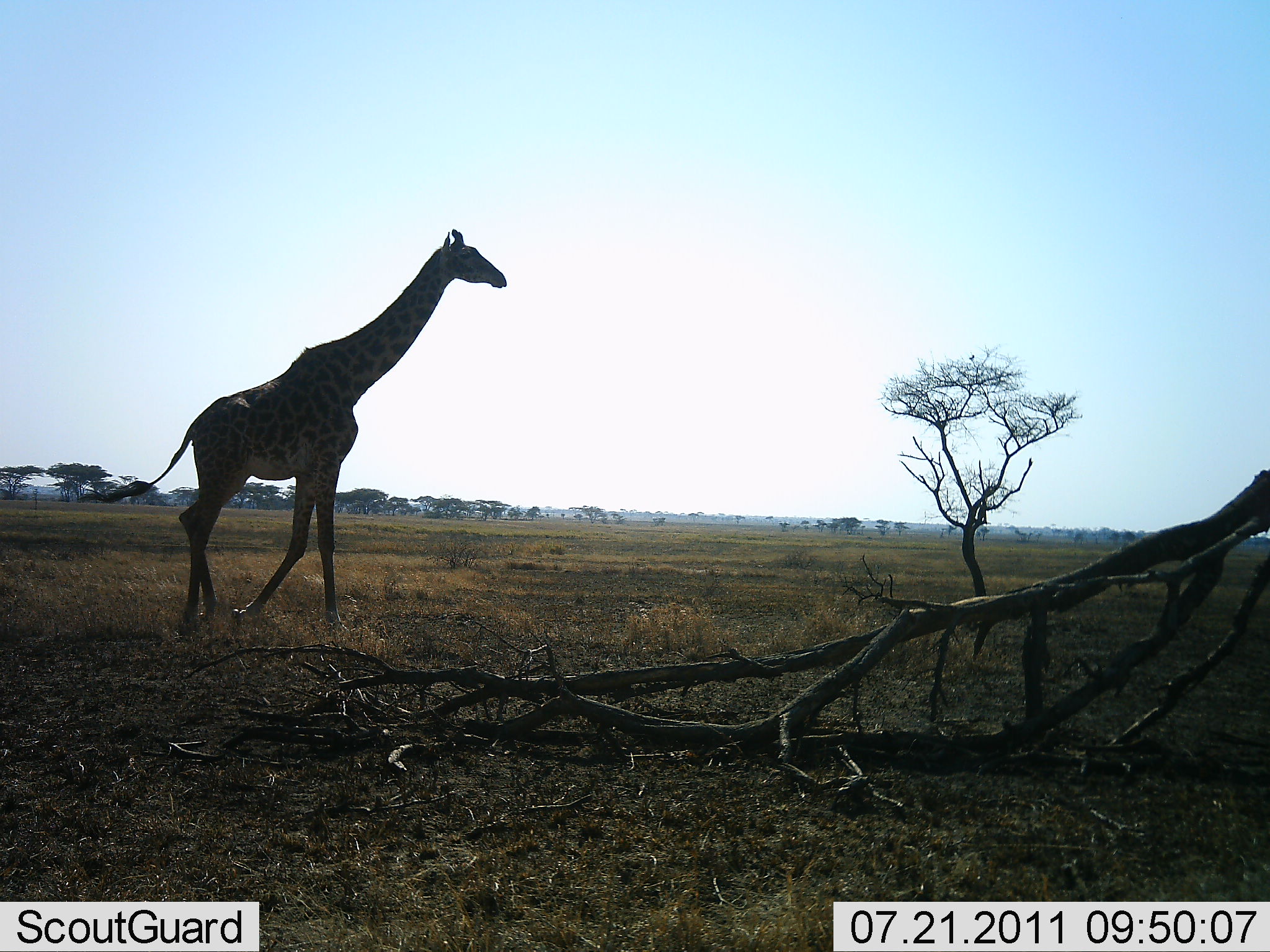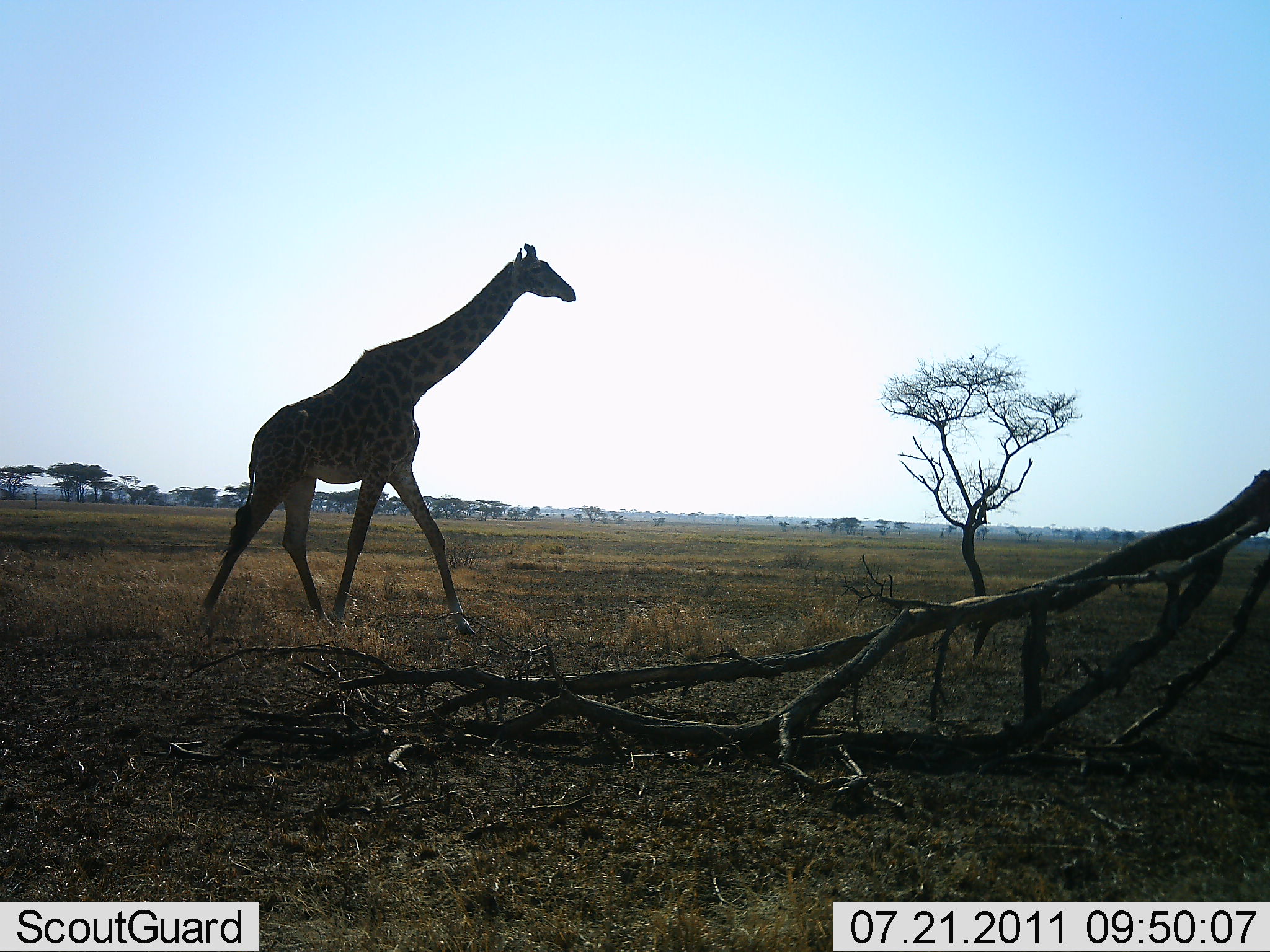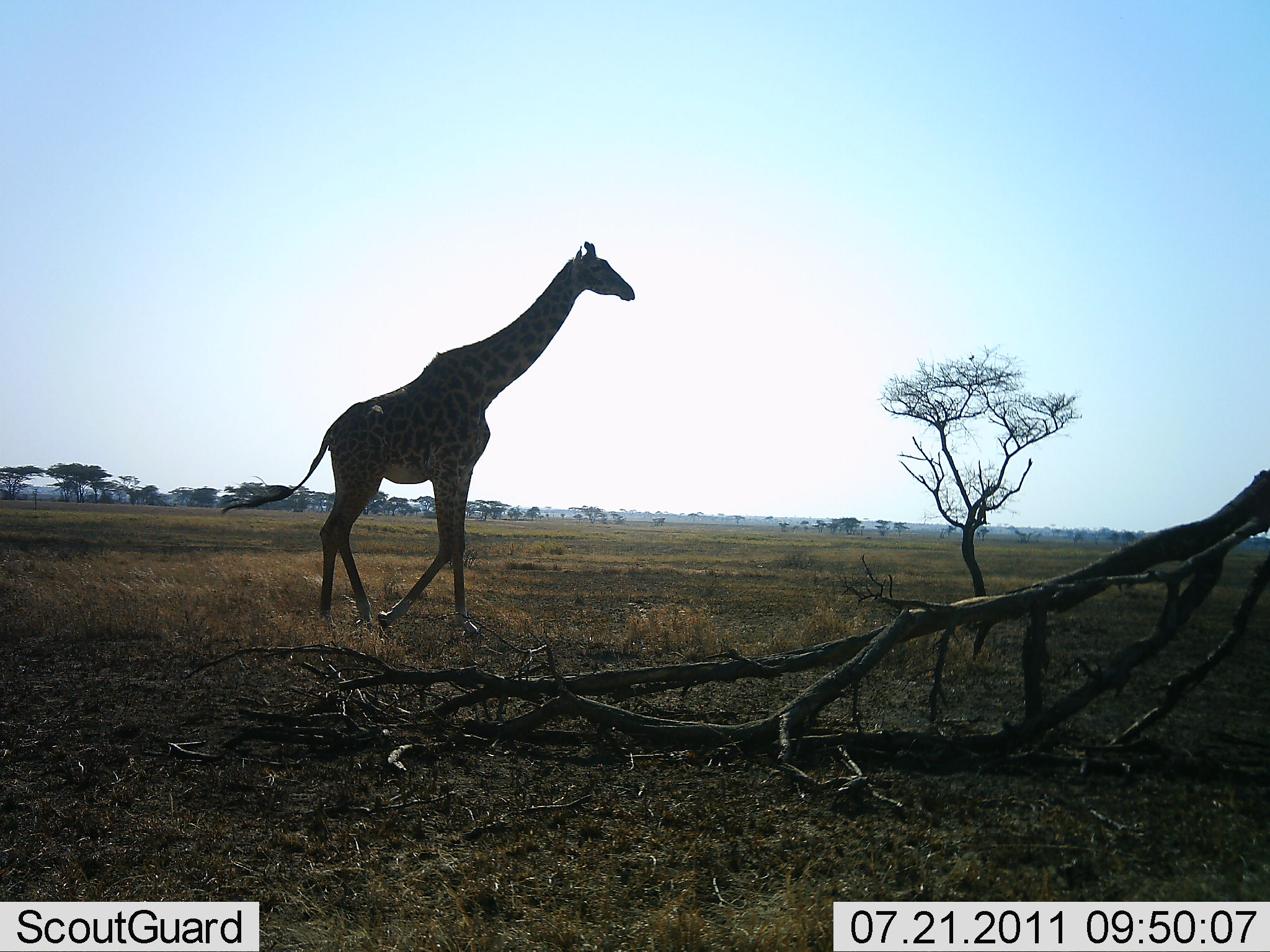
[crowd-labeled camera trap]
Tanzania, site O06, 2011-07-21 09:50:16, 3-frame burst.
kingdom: Animalia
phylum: Chordata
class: Mammalia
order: Artiodactyla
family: Giraffidae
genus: Giraffa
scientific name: Giraffa camelopardalis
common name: giraffe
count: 1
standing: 17%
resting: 0%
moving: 92%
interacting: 0%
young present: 0%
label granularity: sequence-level